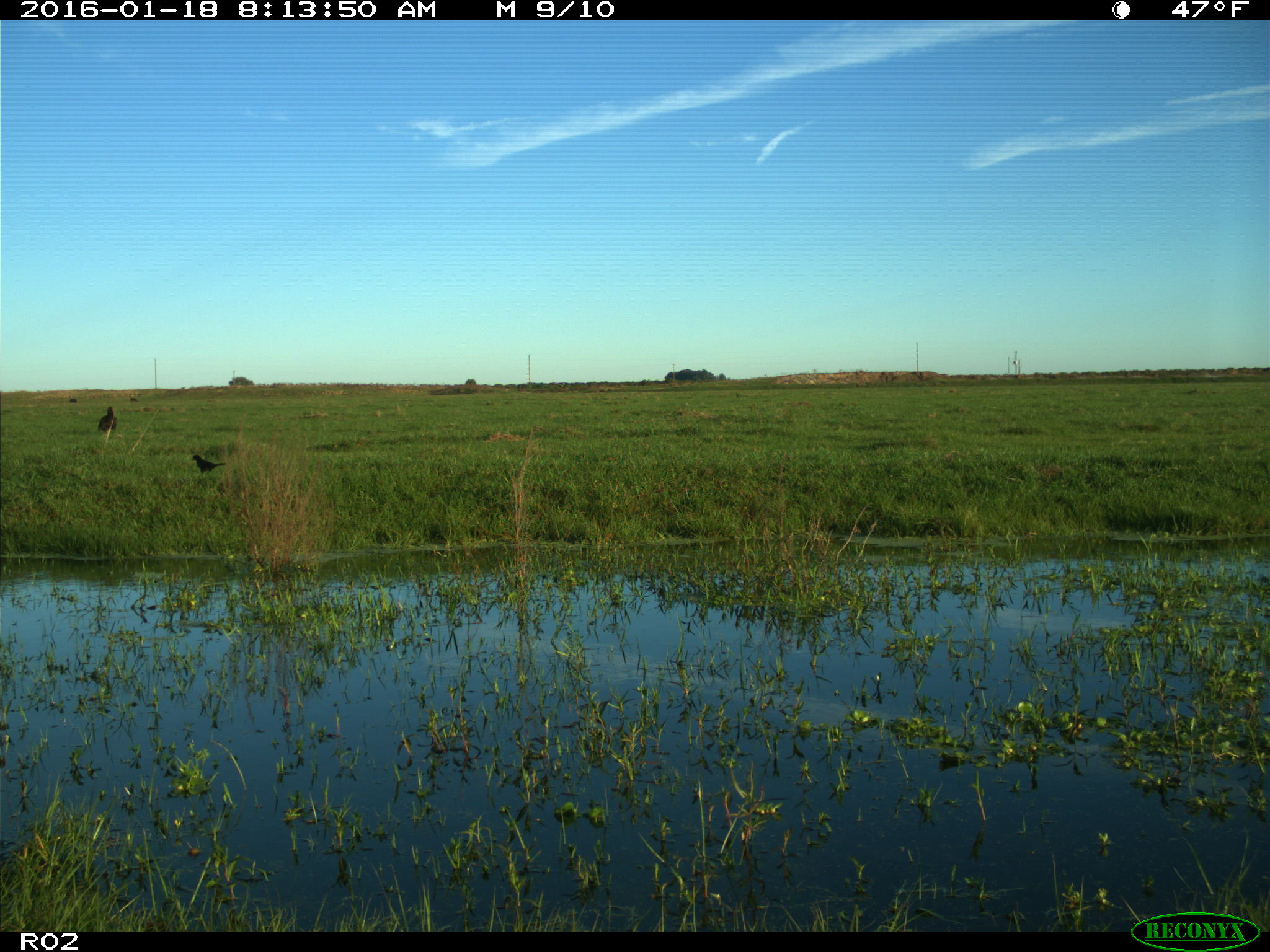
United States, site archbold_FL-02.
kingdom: Animalia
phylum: Chordata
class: Aves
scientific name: Aves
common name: birds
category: unidentified bird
Unidentified bird (birds) (Aves).